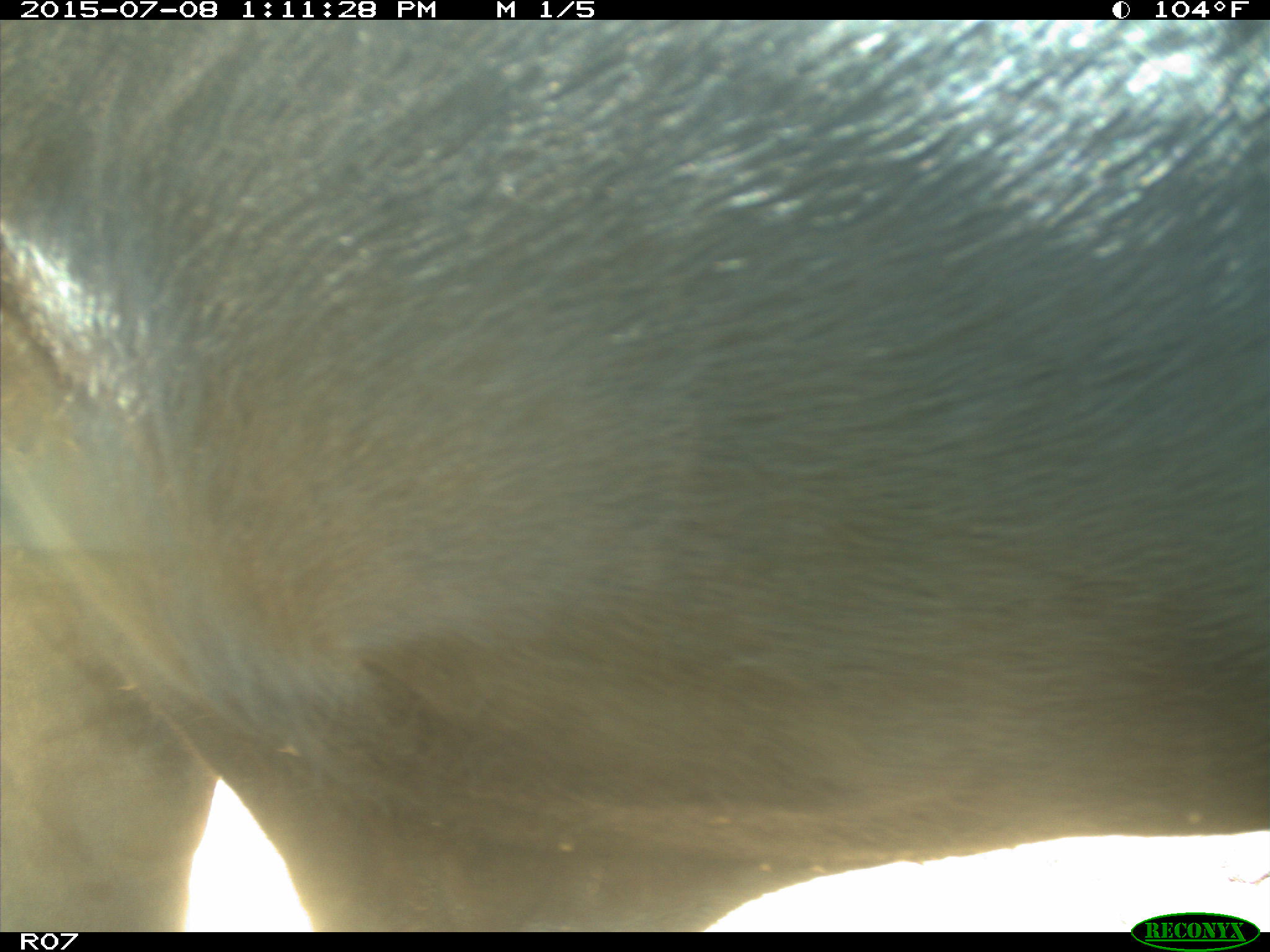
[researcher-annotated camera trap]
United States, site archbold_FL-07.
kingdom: Animalia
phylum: Chordata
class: Mammalia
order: Artiodactyla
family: Bovidae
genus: Bos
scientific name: Bos taurus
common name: domestic cow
Bos taurus (domestic cow).